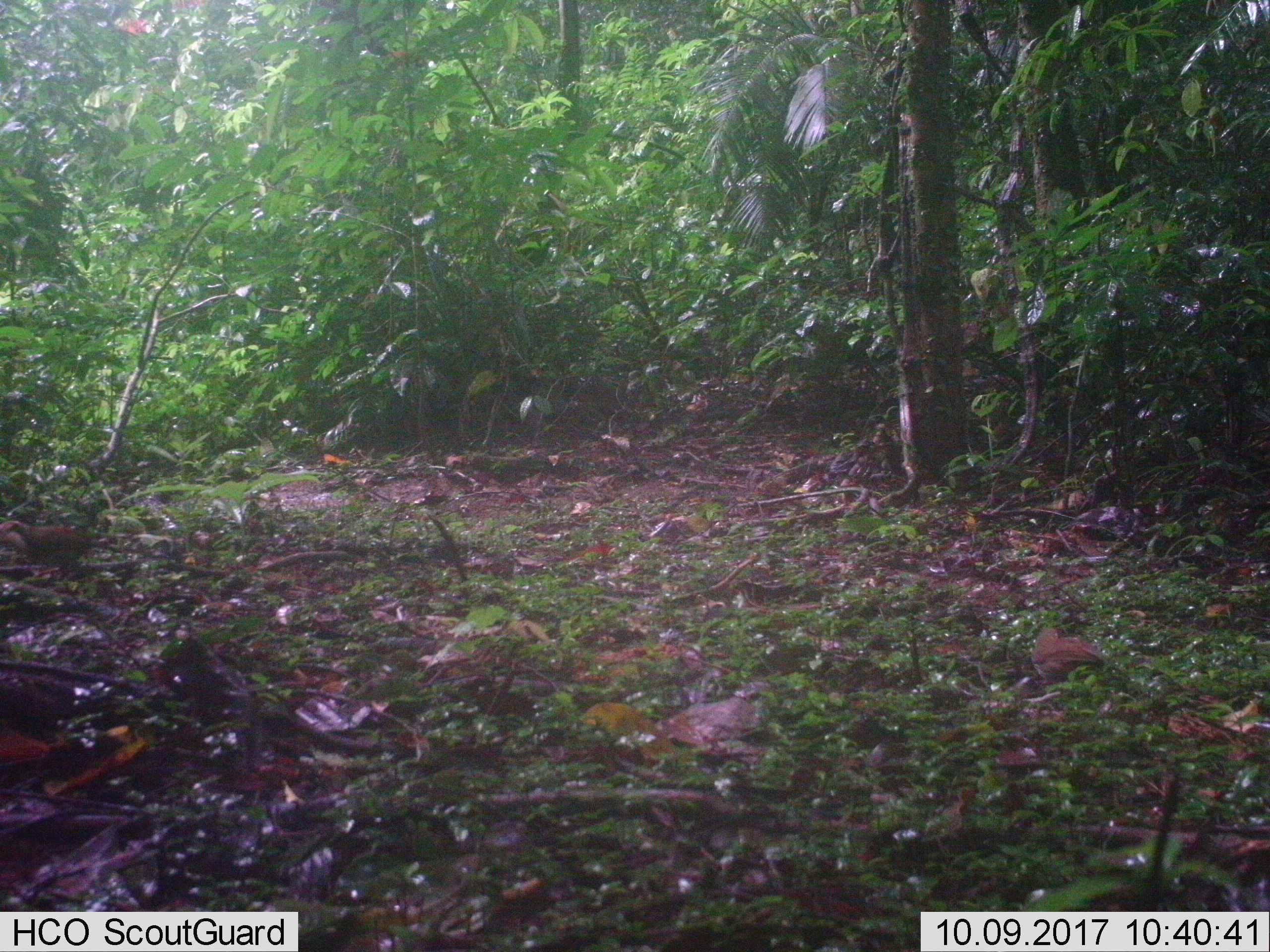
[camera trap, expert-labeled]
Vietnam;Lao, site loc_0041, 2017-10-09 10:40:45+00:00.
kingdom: Animalia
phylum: Chordata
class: Aves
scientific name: Aves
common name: bird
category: unidentified bird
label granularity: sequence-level